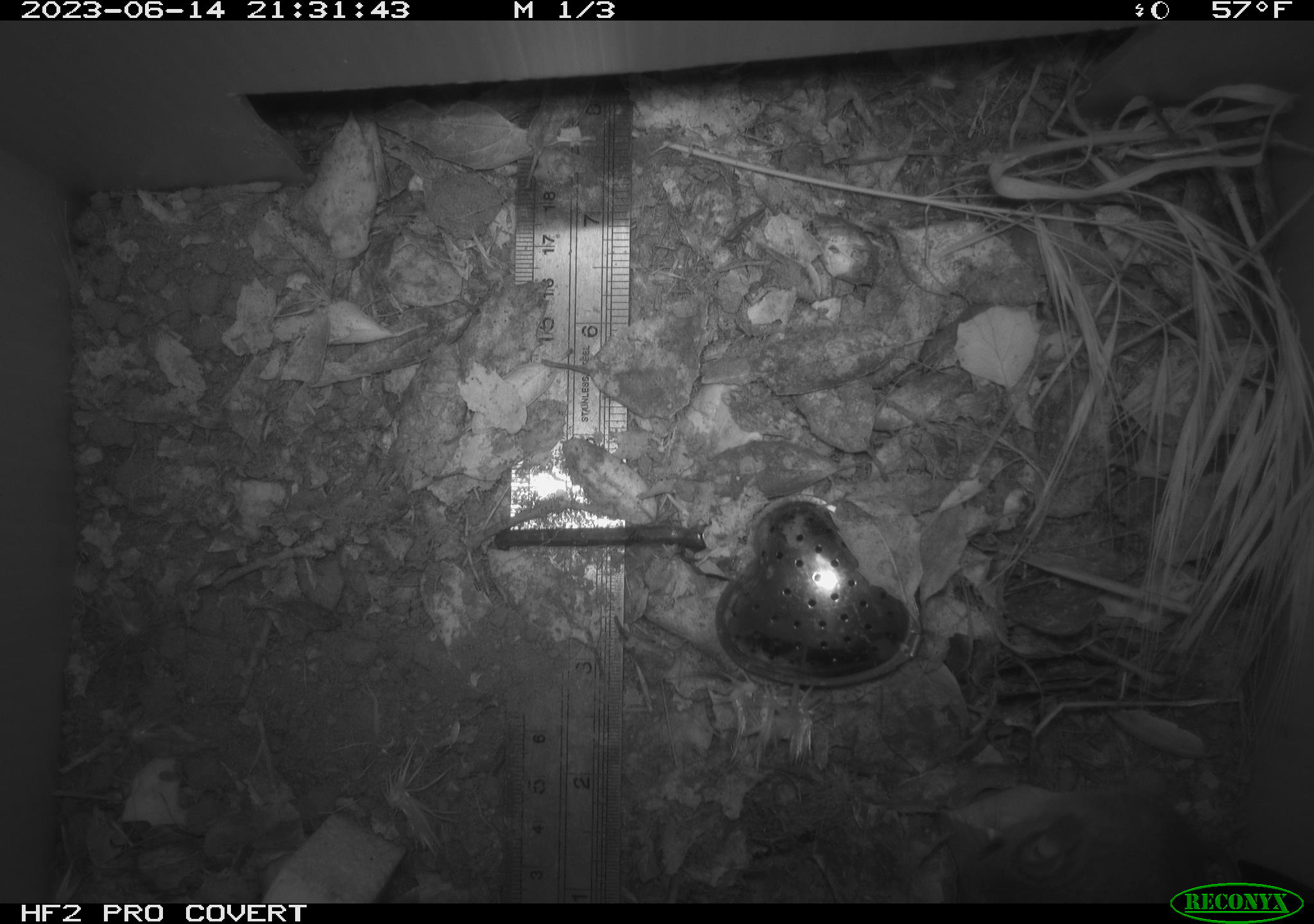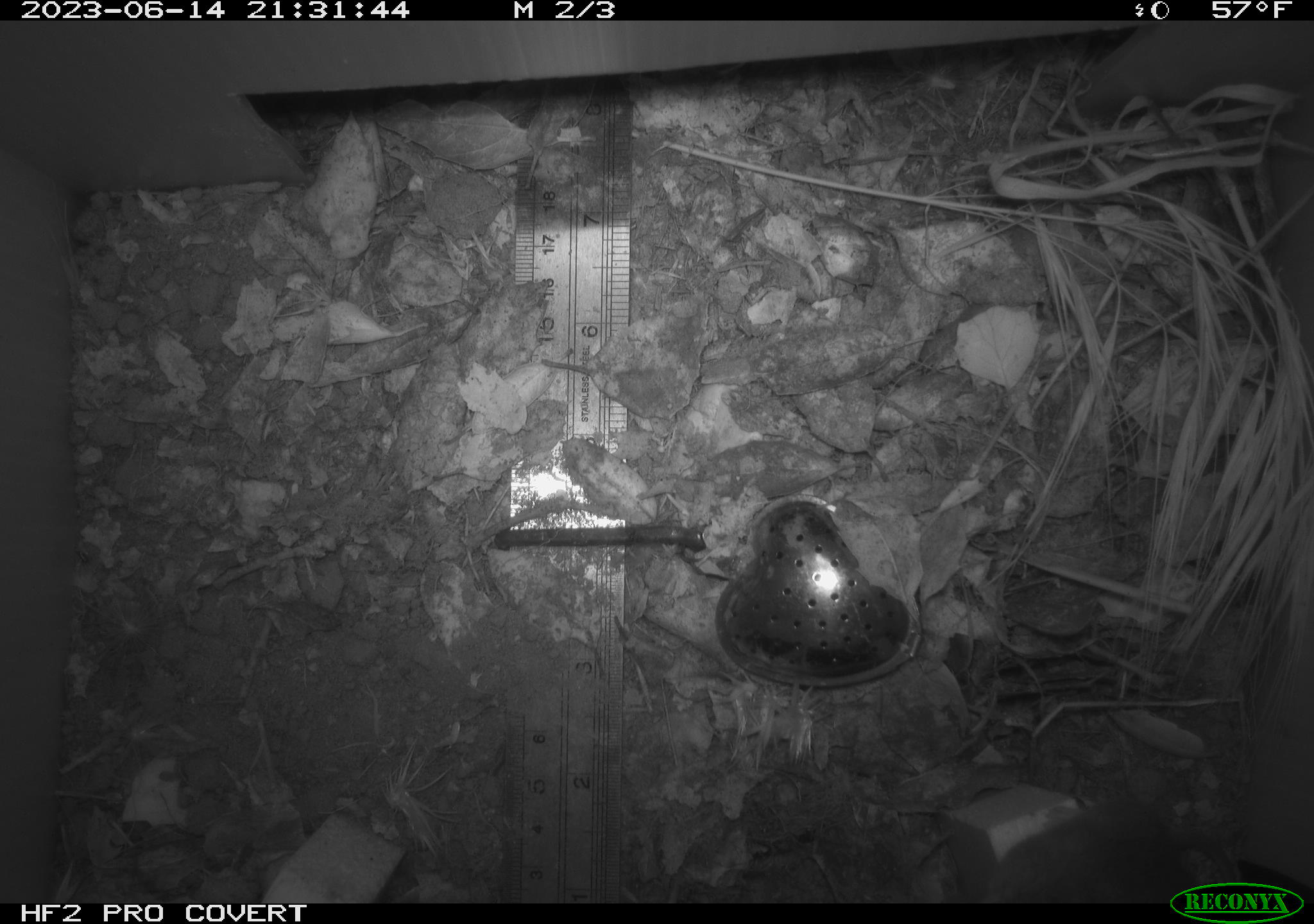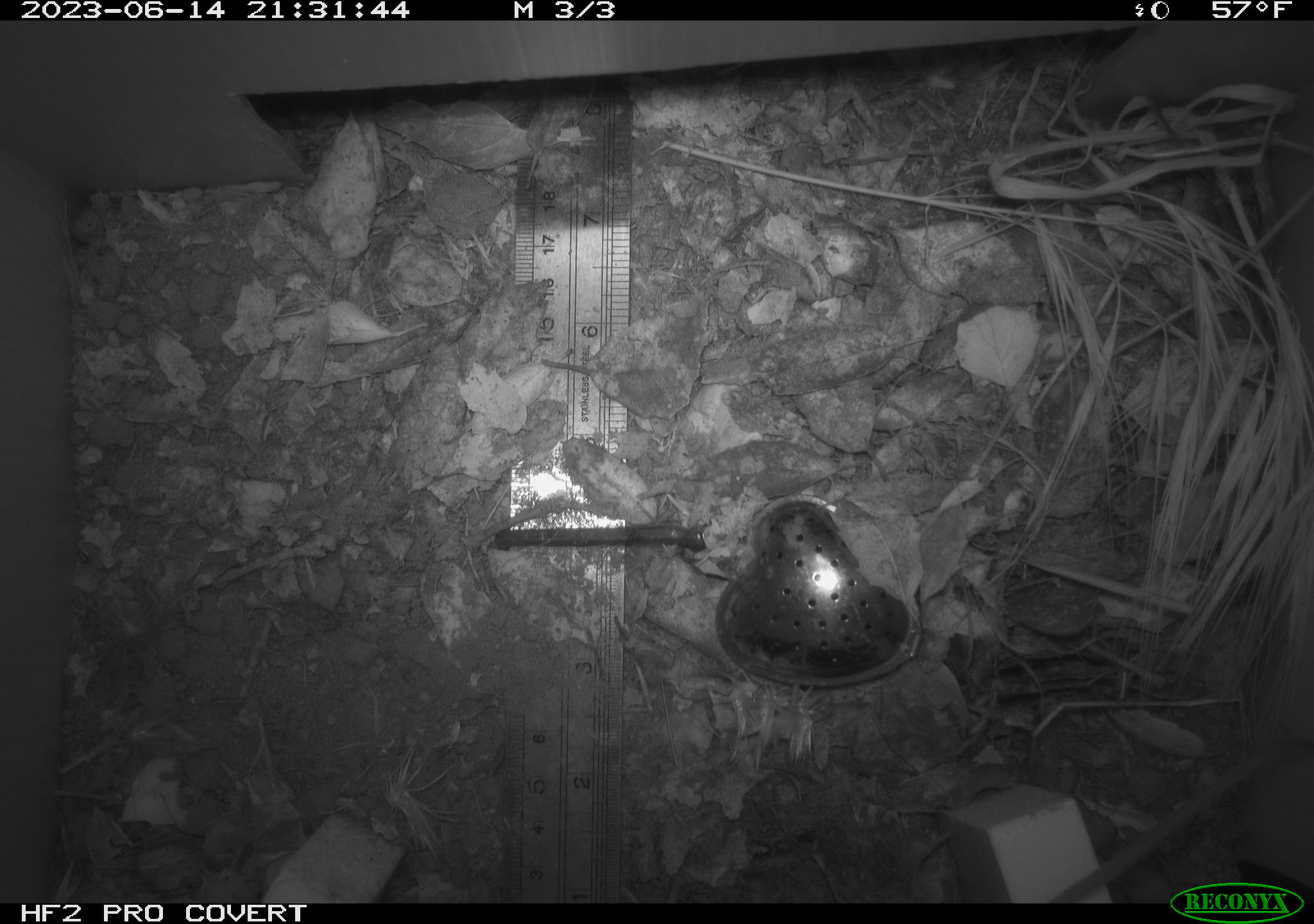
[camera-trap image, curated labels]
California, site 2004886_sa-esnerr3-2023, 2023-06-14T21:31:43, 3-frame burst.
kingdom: Animalia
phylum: Chordata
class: Mammalia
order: Rodentia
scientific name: Rodentia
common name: mouse species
Mouse species (Rodentia).